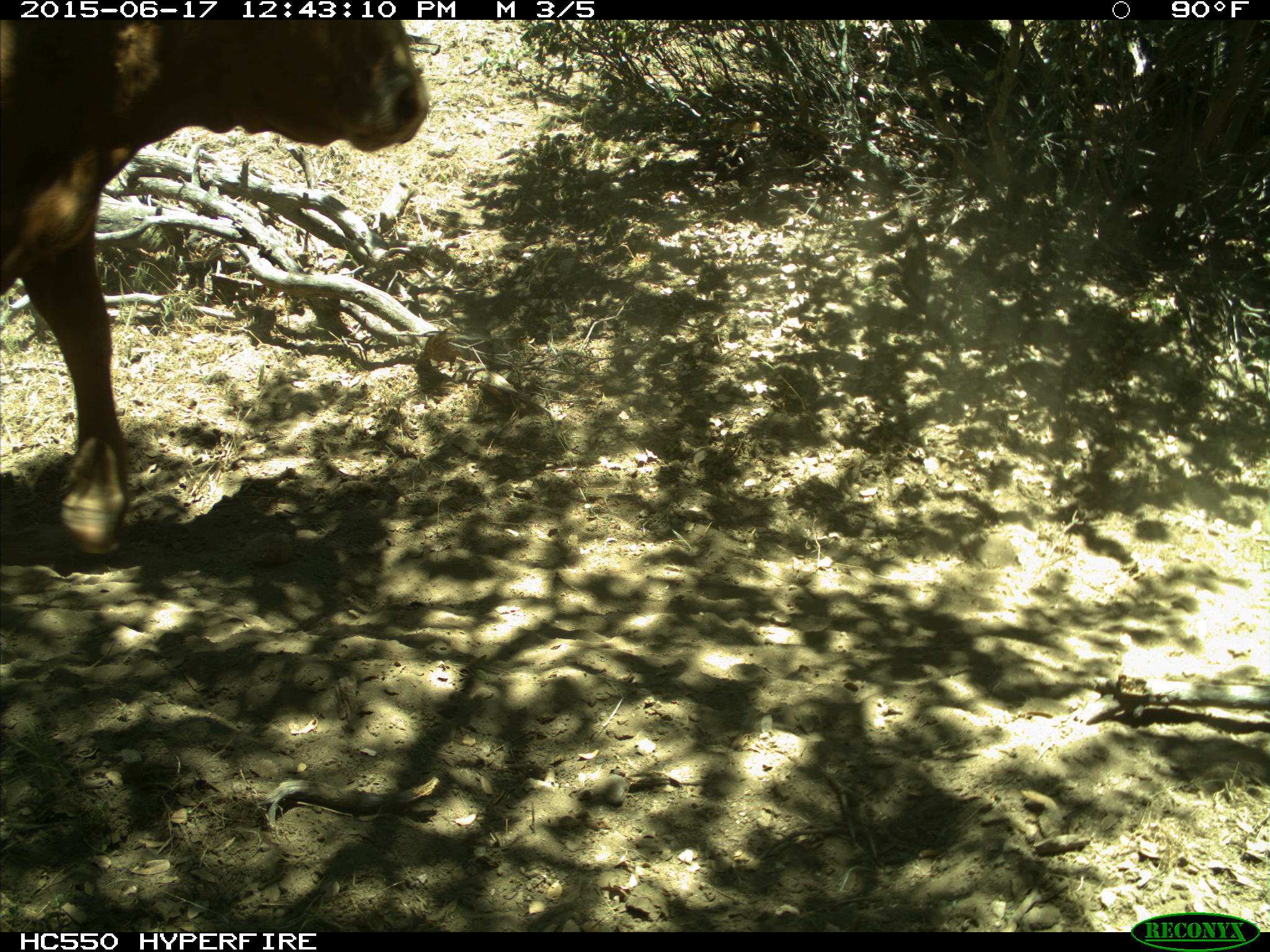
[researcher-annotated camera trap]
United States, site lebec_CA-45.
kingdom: Animalia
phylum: Chordata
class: Mammalia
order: Artiodactyla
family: Bovidae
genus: Bos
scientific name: Bos taurus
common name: domestic cow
Bos taurus (domestic cow).